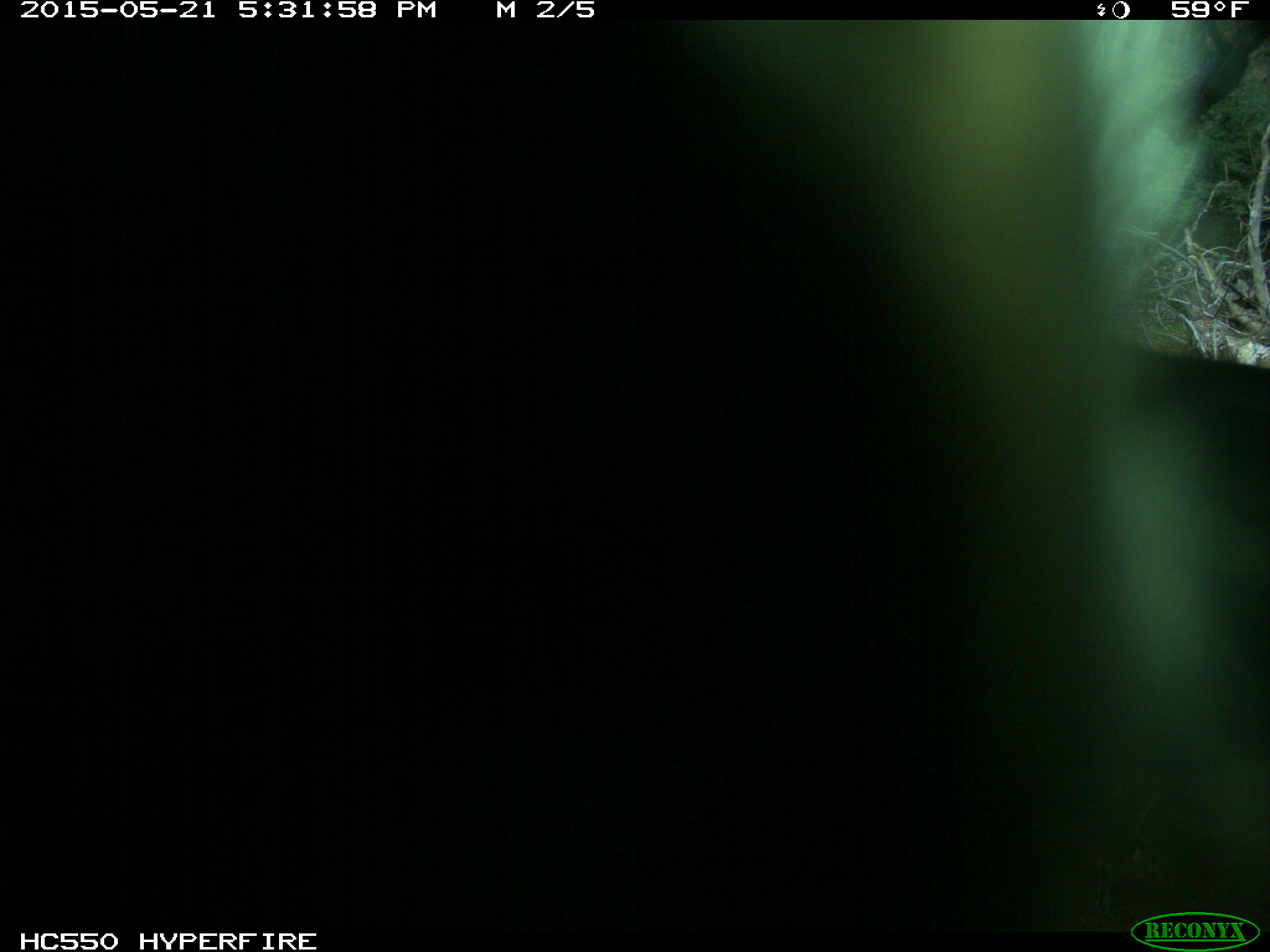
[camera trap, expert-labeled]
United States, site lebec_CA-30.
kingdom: Animalia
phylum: Chordata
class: Mammalia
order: Artiodactyla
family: Bovidae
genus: Bos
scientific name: Bos taurus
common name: domestic cow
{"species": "Bos taurus (domestic cow)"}